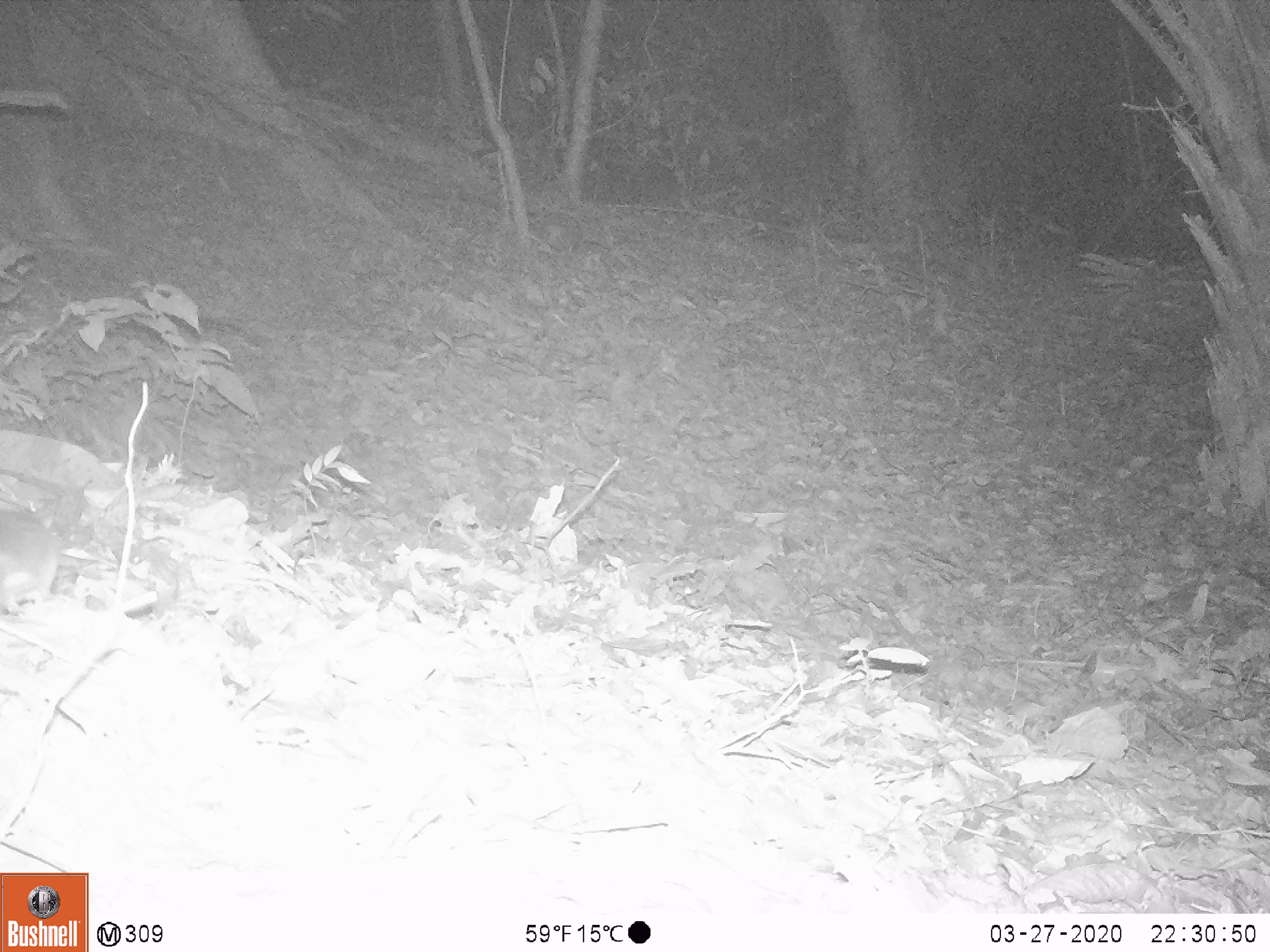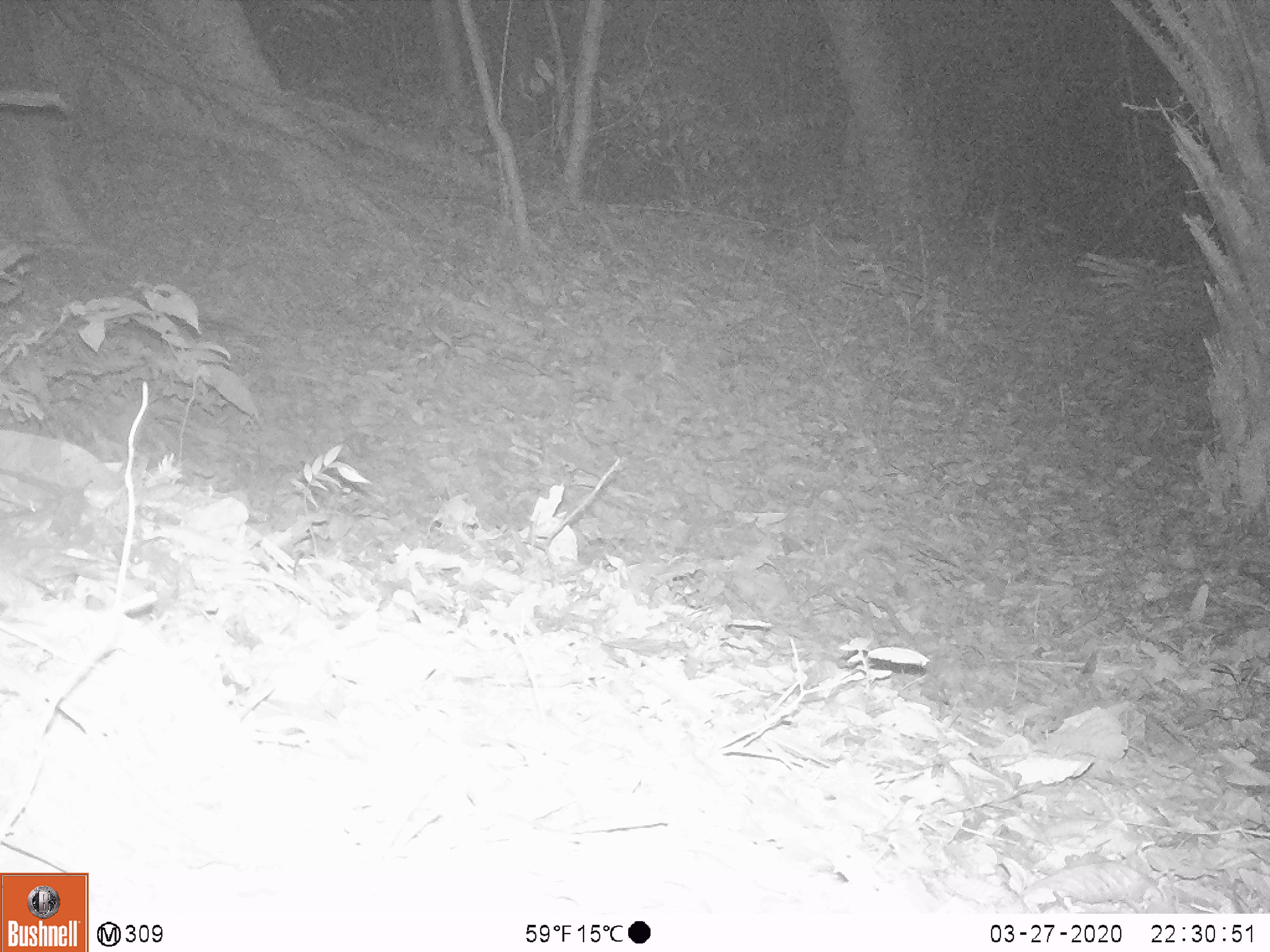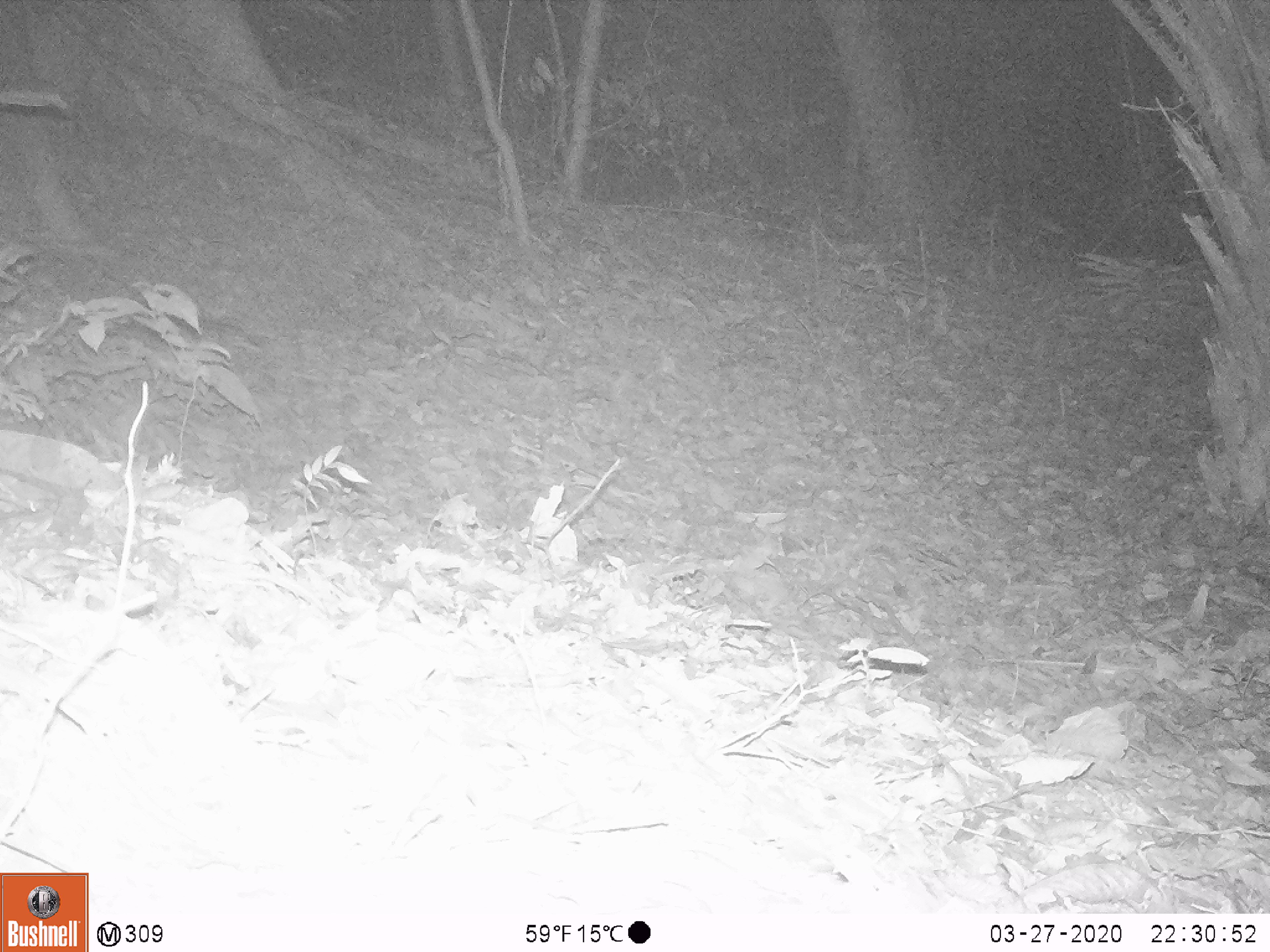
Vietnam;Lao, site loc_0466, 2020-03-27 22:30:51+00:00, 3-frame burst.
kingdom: Animalia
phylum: Chordata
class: Mammalia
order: Rodentia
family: Muridae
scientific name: Muridae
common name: old-world mice and rats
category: unidentified murid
Unidentified murid (old-world mice and rats) (Muridae). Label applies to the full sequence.